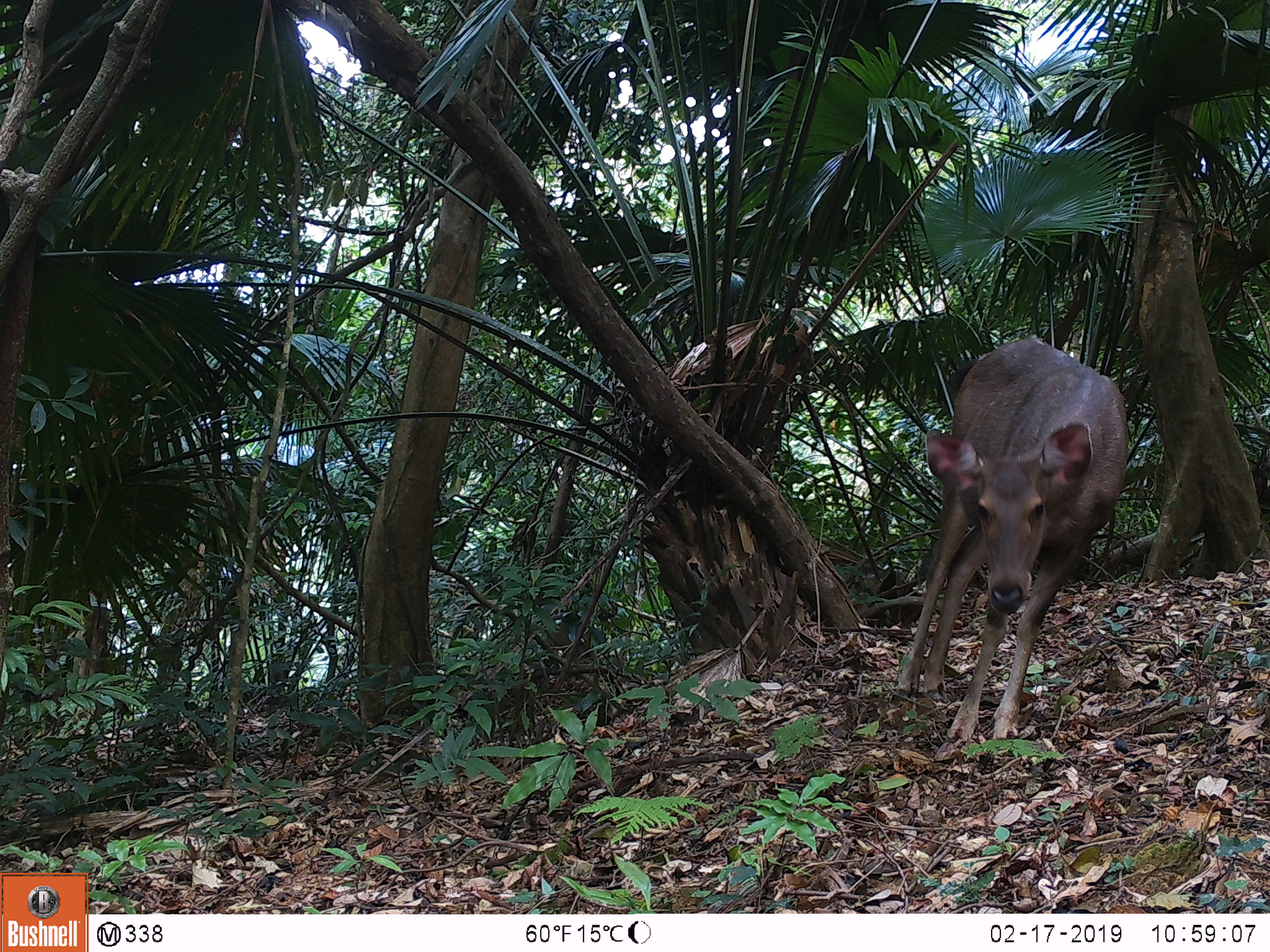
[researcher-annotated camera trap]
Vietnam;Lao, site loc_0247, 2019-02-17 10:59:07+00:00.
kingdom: Animalia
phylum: Chordata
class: Mammalia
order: Artiodactyla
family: Cervidae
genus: Rusa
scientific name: Rusa unicolor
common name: sambar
Sambar (Rusa unicolor). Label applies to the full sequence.